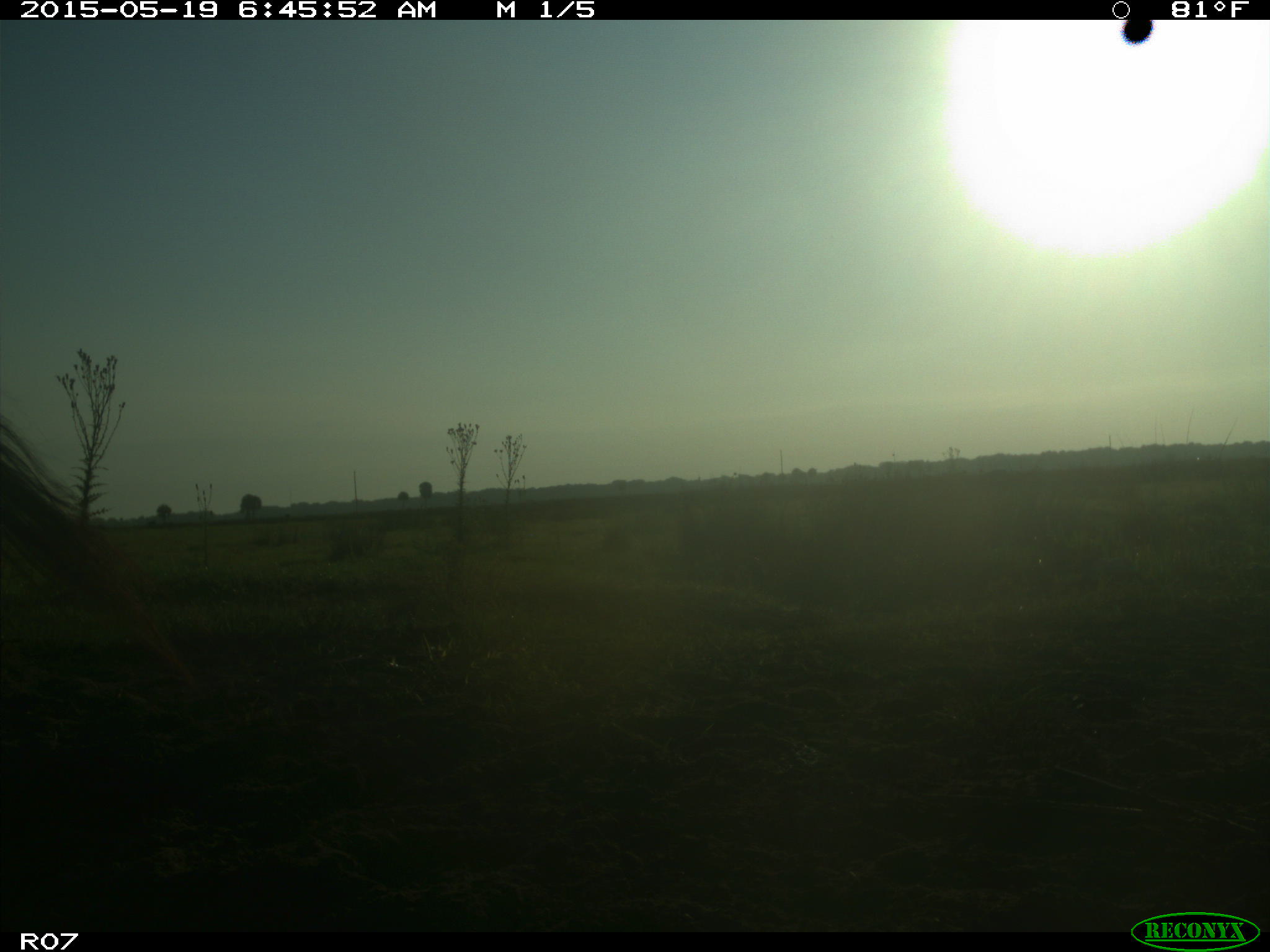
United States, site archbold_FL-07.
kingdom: Animalia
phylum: Chordata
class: Mammalia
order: Artiodactyla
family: Bovidae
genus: Bos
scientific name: Bos taurus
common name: domestic cow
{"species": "Bos taurus (domestic cow)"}